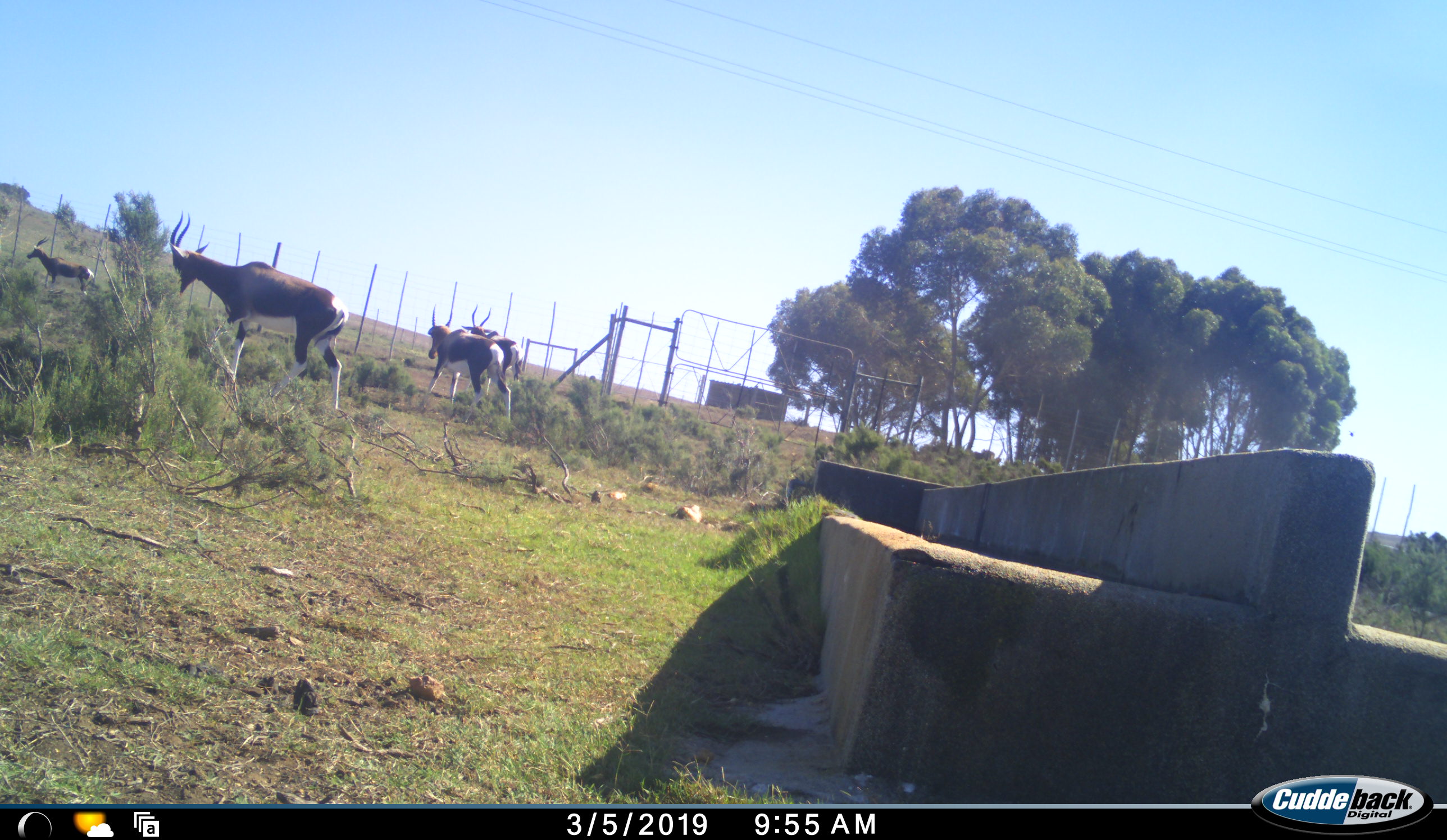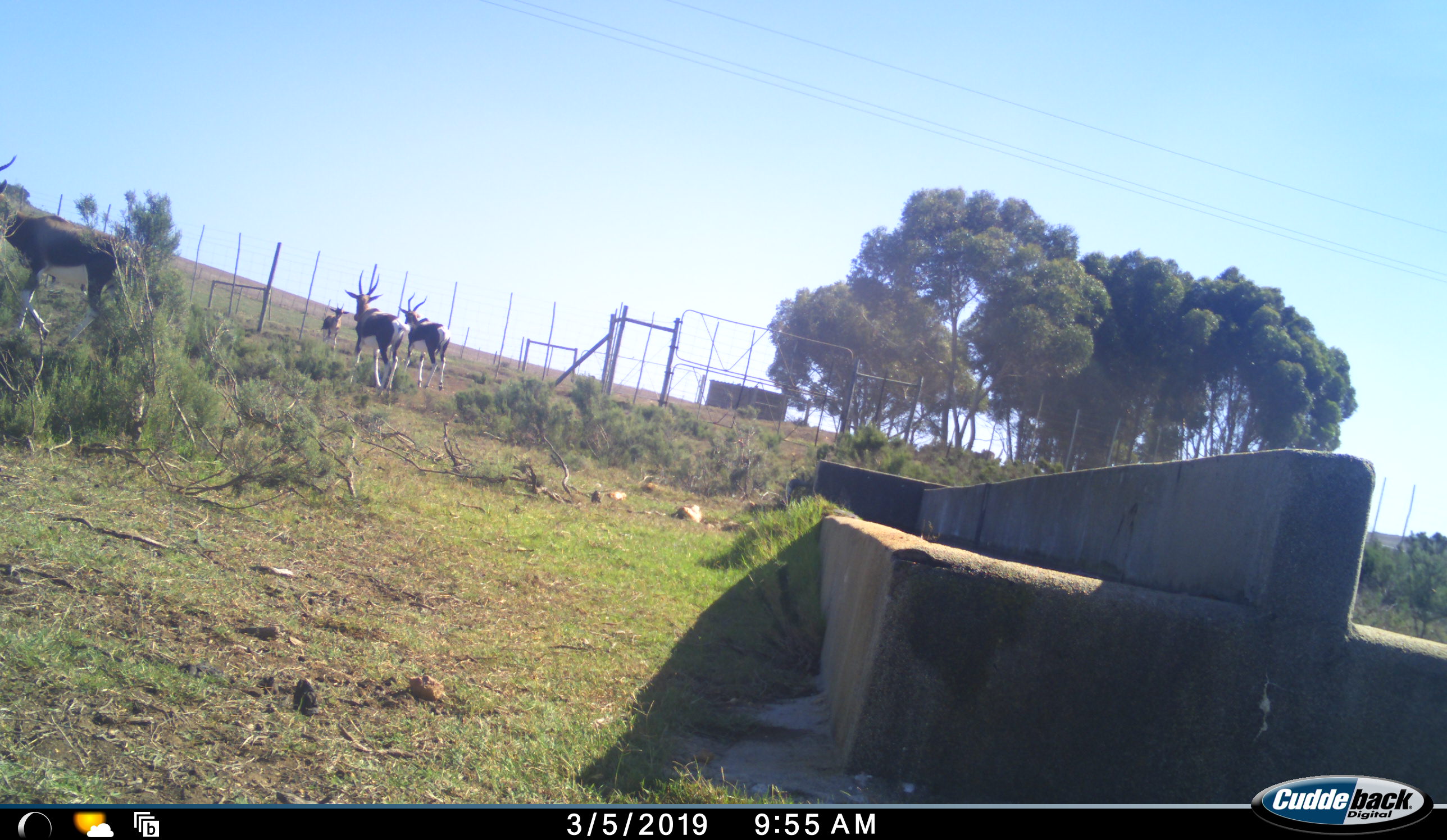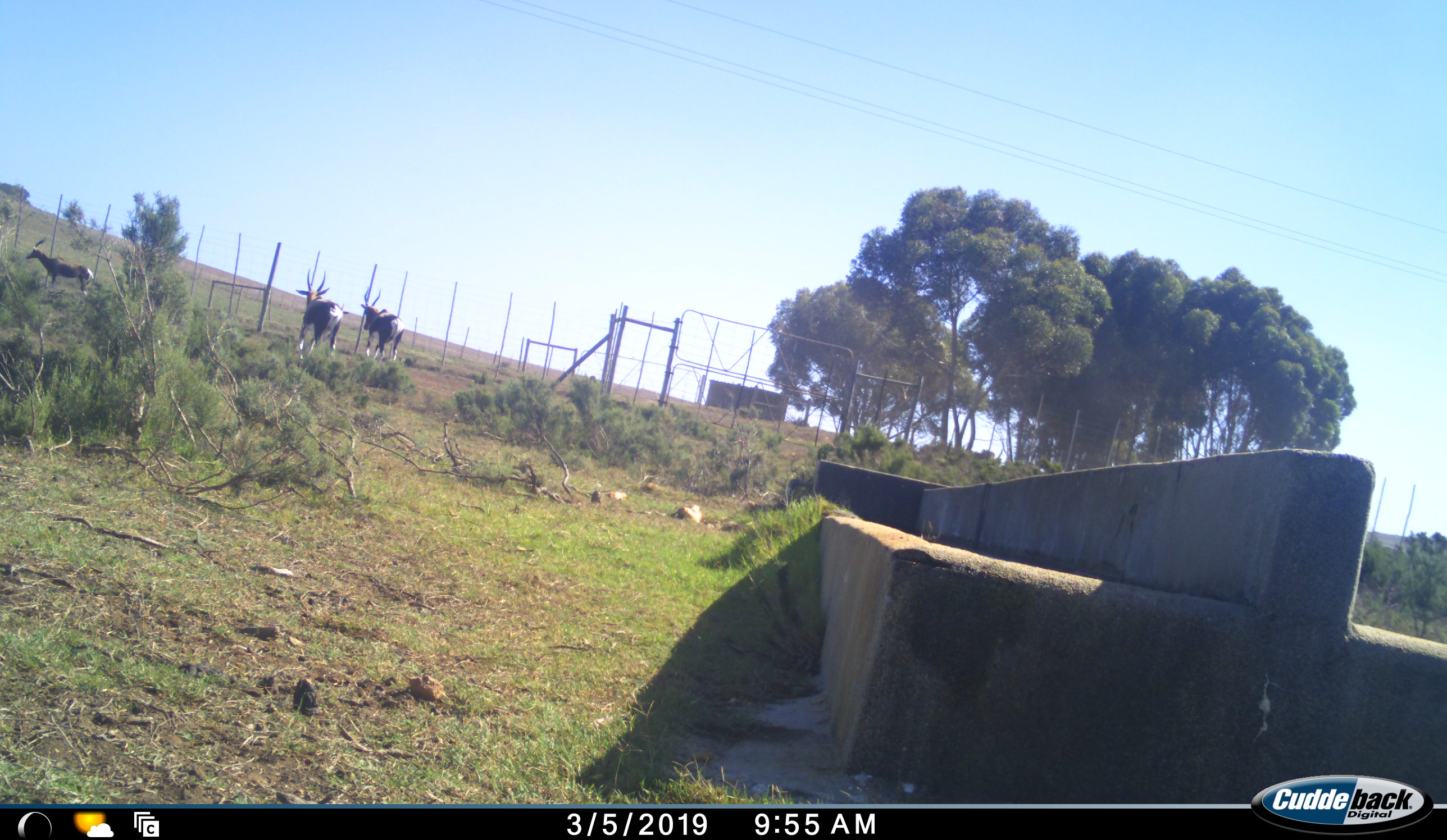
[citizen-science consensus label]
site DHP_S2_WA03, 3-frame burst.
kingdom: Animalia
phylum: Chordata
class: Mammalia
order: Artiodactyla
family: Bovidae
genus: Damaliscus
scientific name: Damaliscus pygargus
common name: bontebok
Bontebok (Damaliscus pygargus), count 5. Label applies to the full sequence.